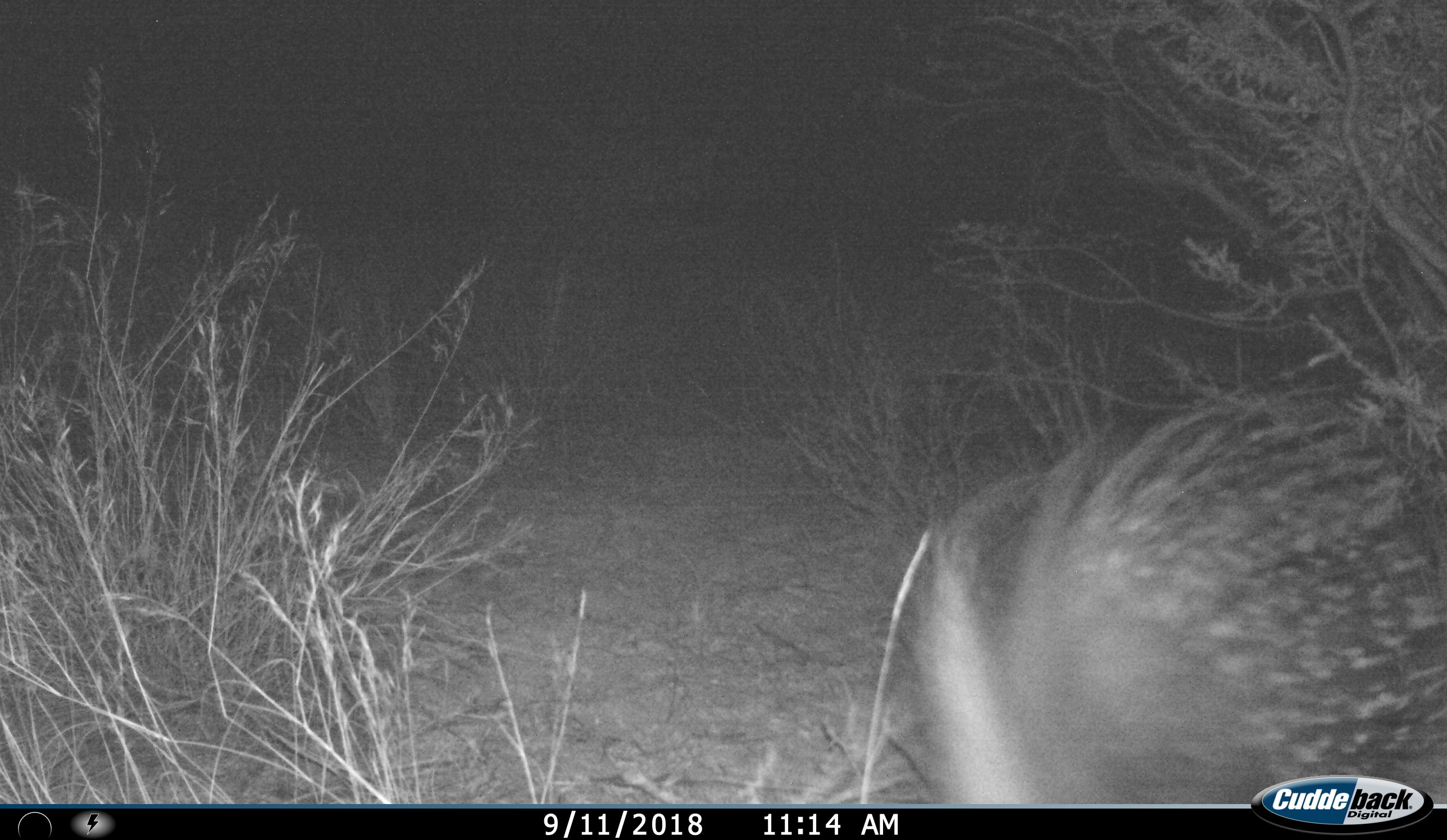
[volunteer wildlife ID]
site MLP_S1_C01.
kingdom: Animalia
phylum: Chordata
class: Mammalia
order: Rodentia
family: Hystricidae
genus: Hystrix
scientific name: Hystrix cristata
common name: crested porcupine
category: porcupine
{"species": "porcupine (crested porcupine) (Hystrix cristata)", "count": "1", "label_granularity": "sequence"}